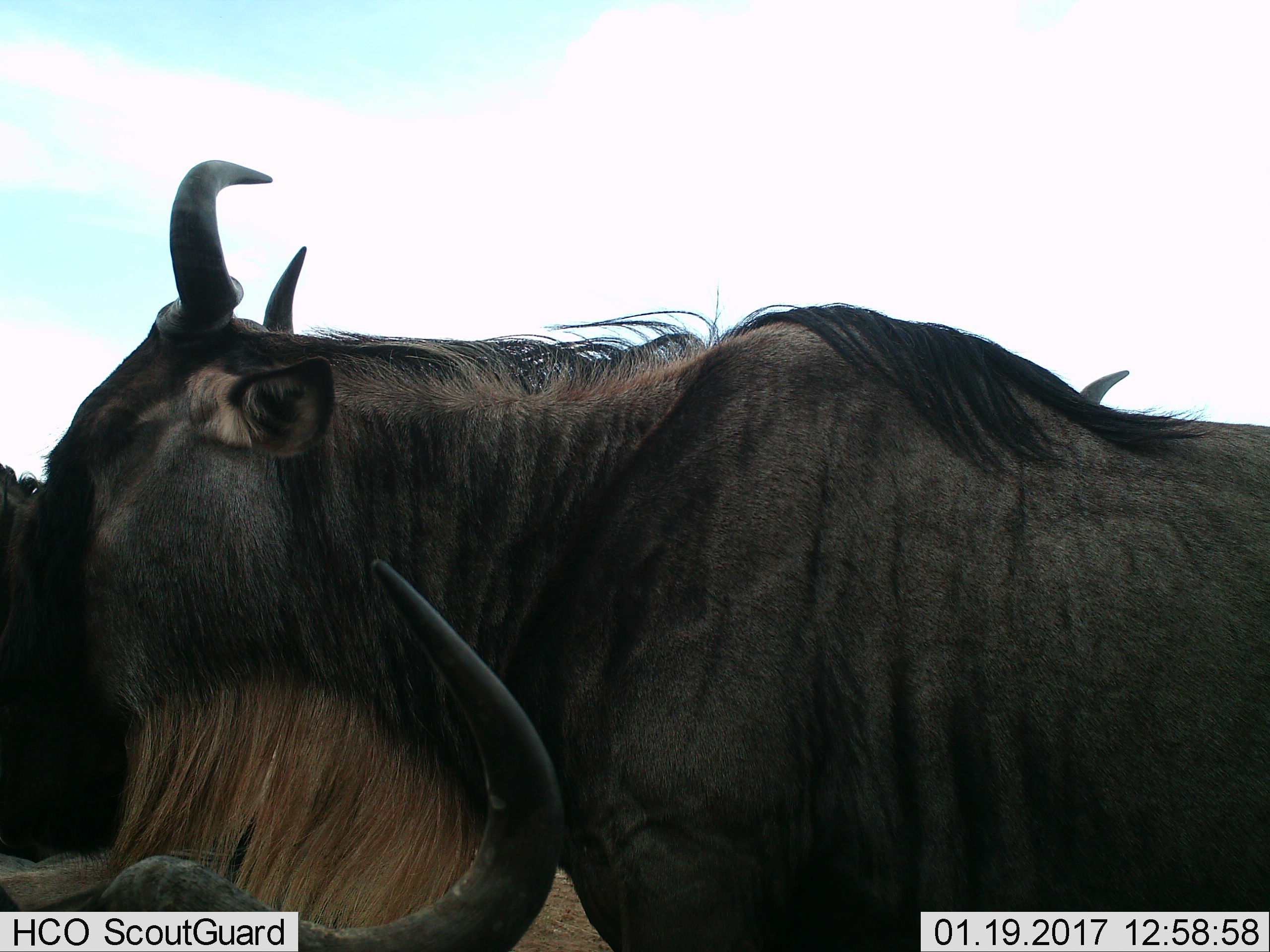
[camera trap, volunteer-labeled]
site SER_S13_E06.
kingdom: Animalia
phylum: Chordata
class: Mammalia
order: Artiodactyla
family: Bovidae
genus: Connochaetes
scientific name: Connochaetes taurinus taurinus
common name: blue wildebeest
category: wildebeestblue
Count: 2.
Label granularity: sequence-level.